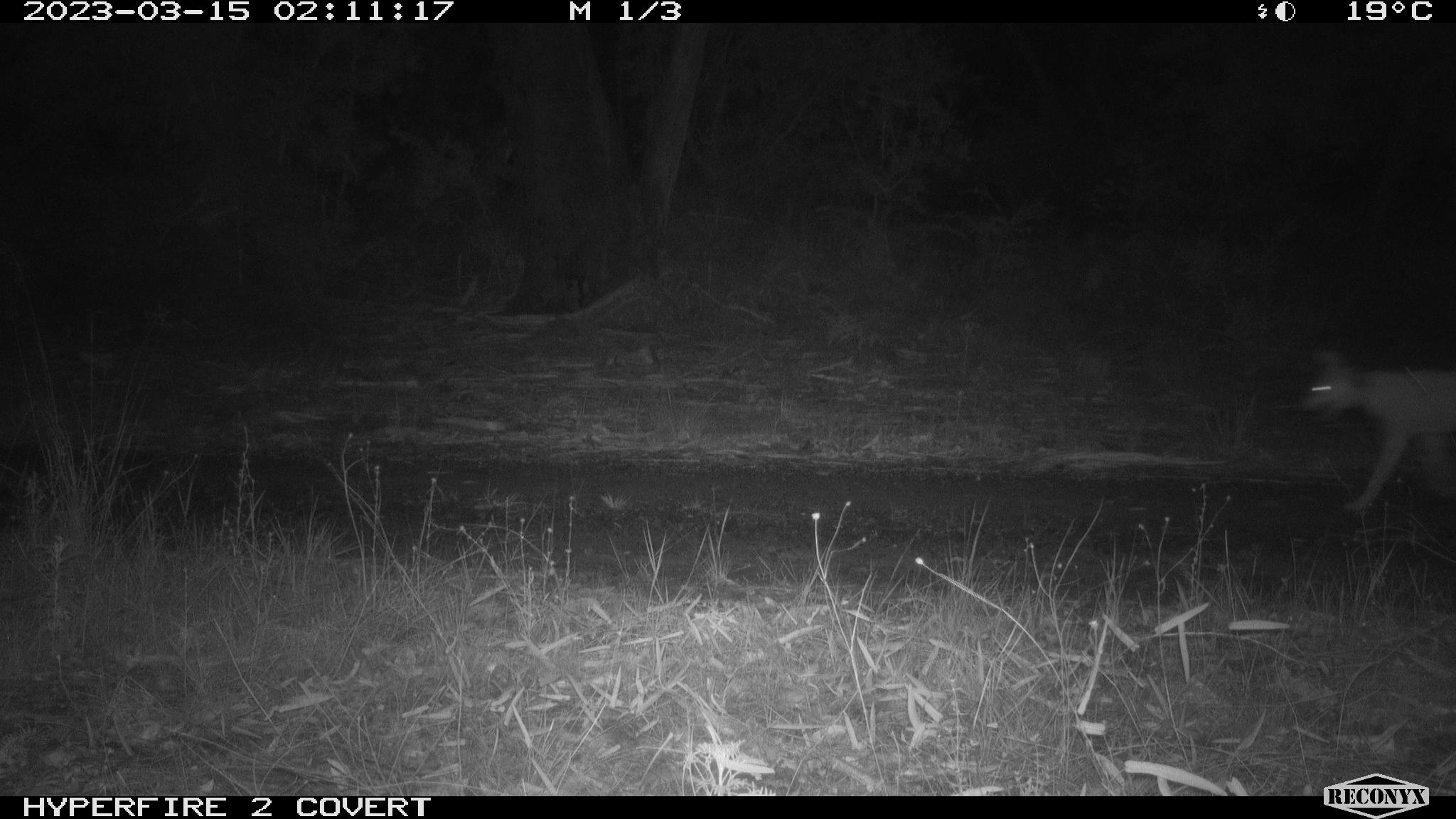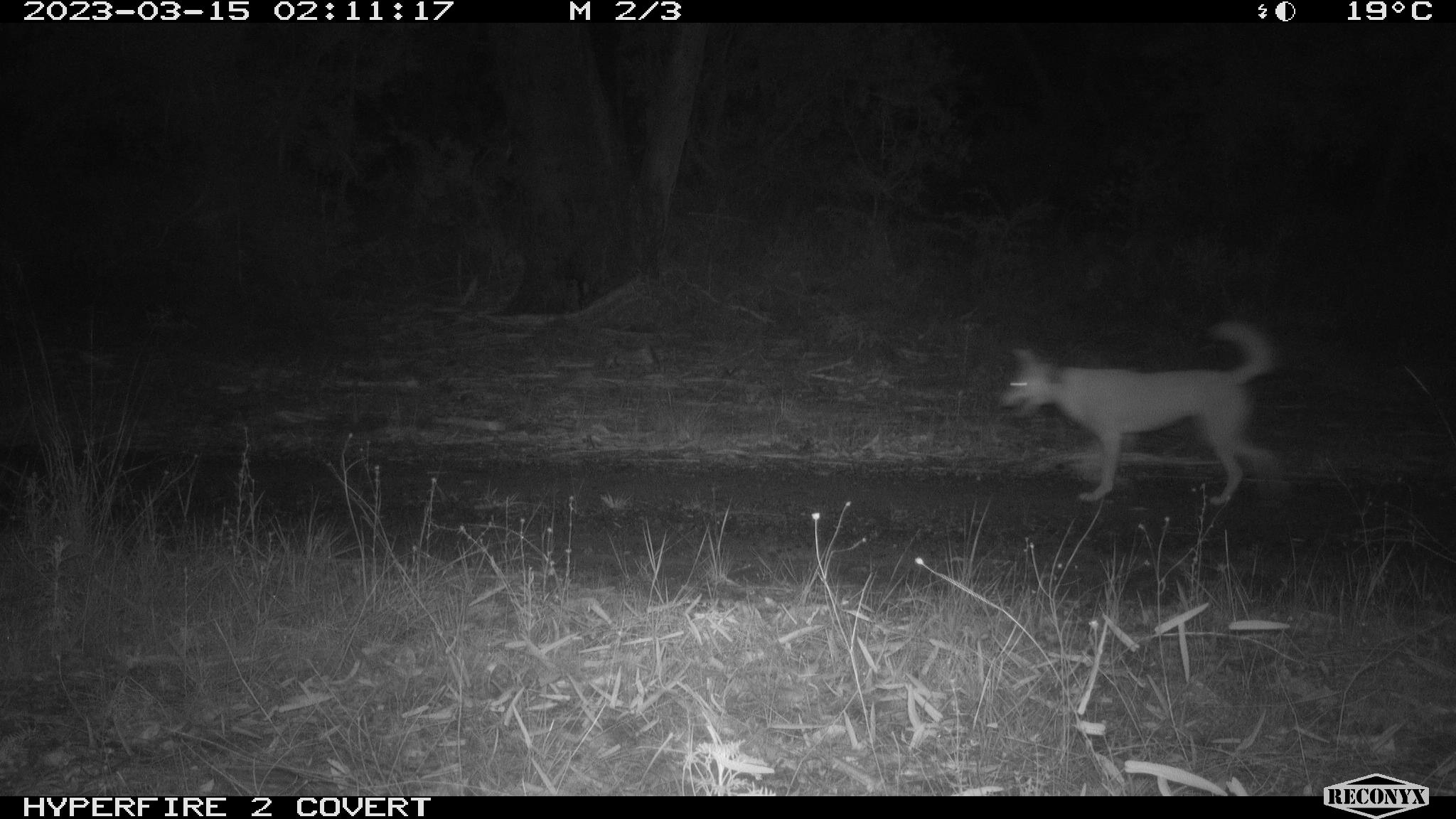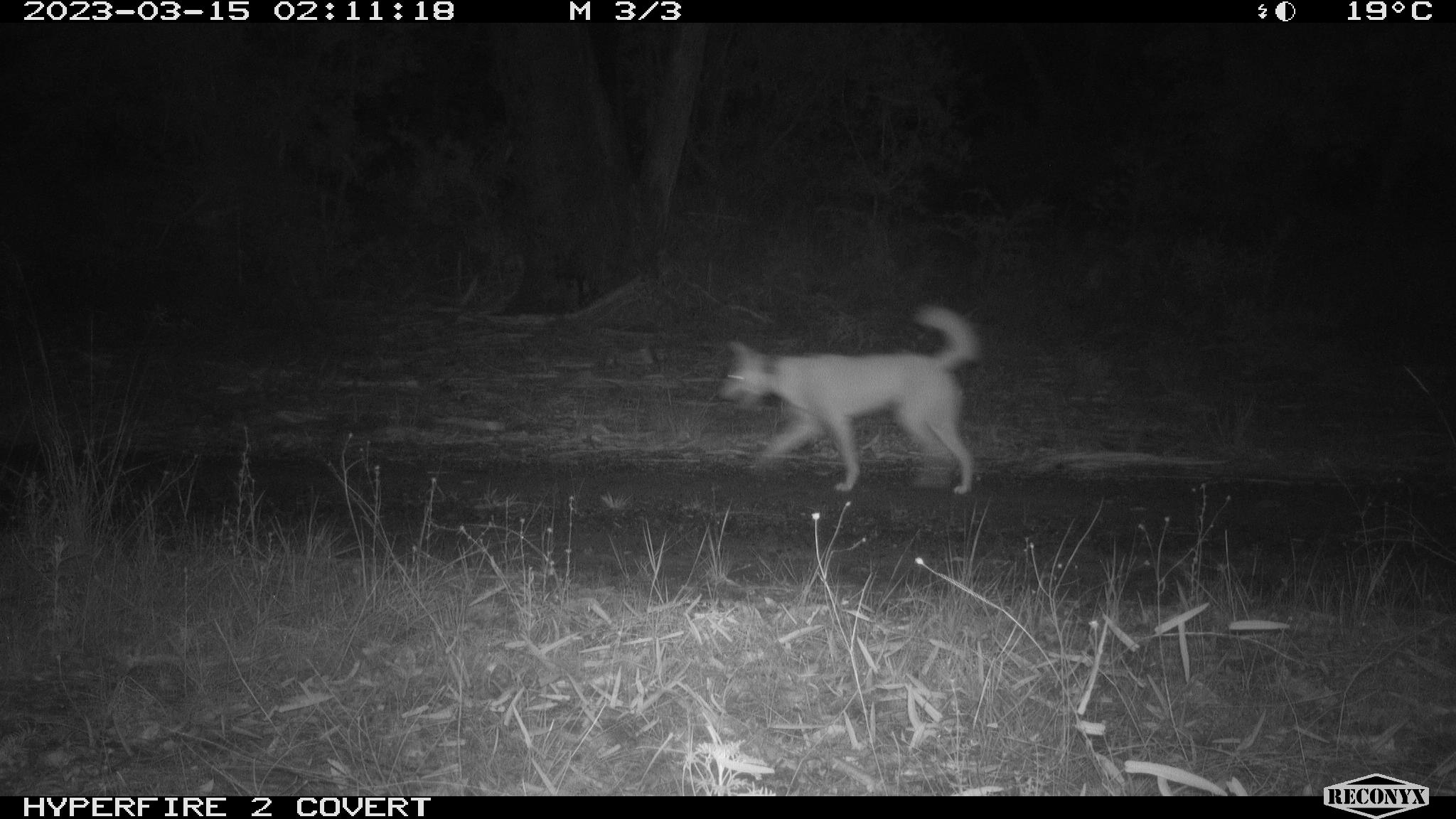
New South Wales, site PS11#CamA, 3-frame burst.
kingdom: Animalia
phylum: Chordata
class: Mammalia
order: Carnivora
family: Canidae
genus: Canis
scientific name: Canis familiaris dingo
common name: dingo